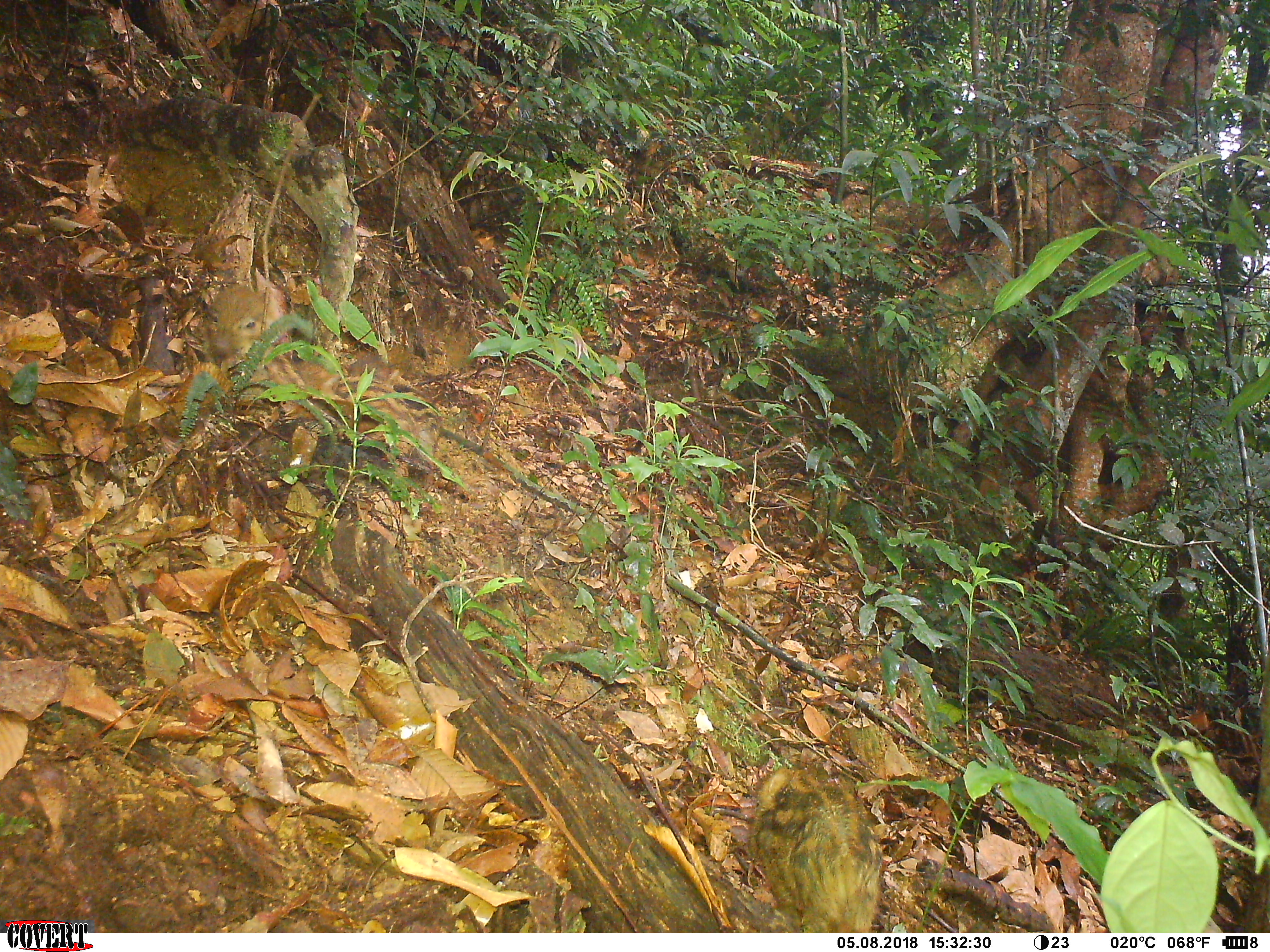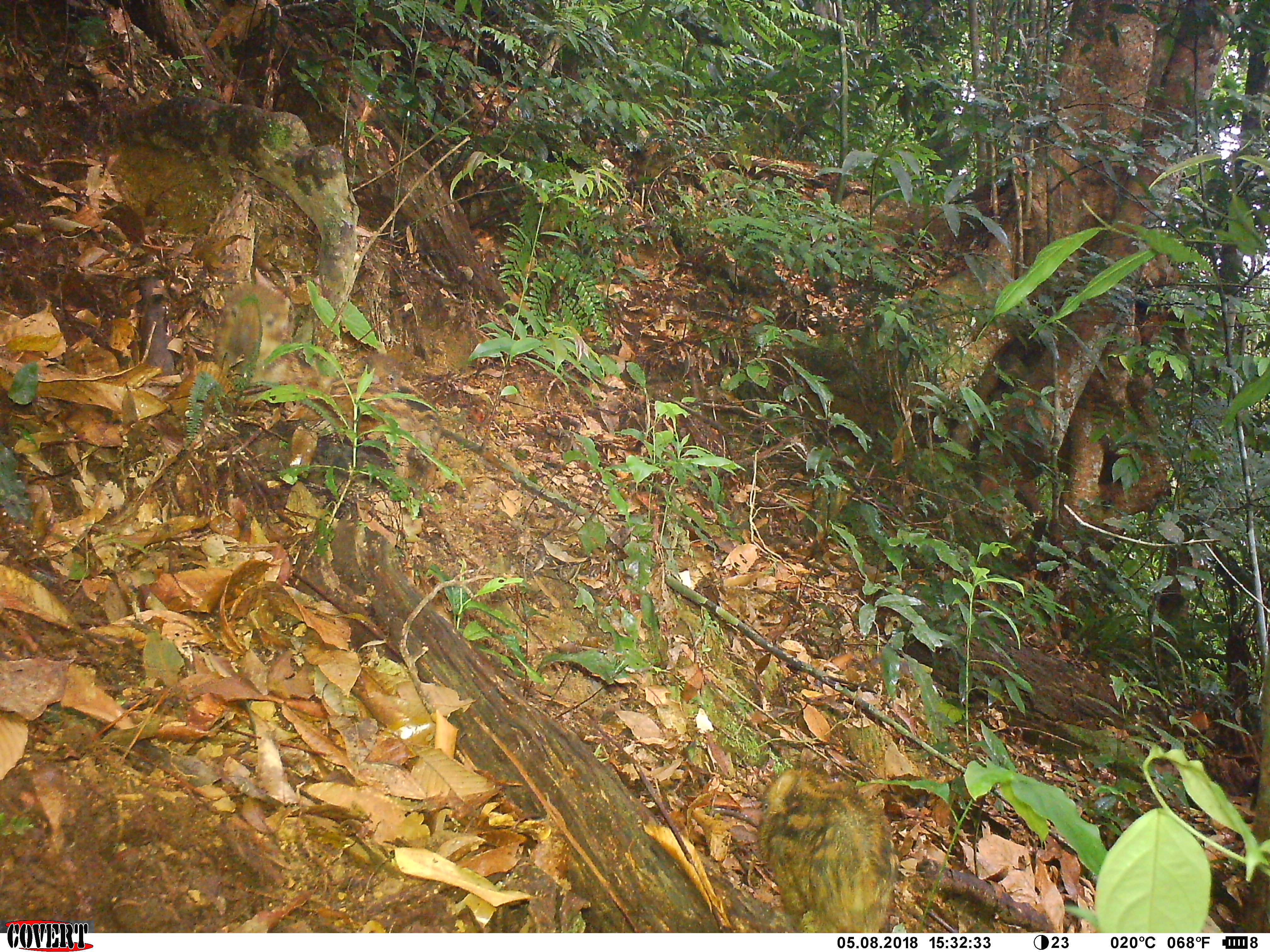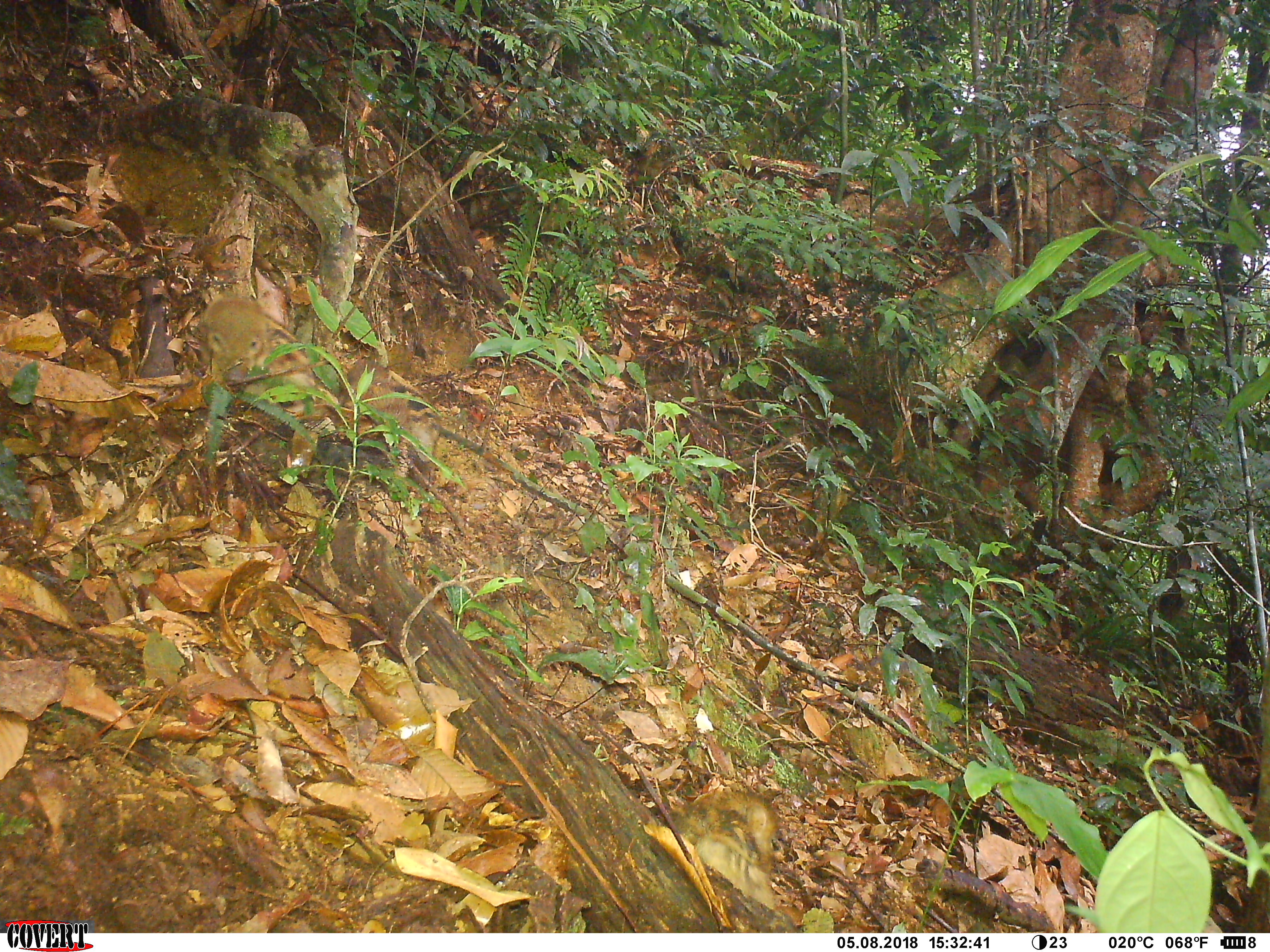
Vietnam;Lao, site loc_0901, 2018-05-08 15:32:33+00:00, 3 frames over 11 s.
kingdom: Animalia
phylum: Chordata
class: Mammalia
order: Artiodactyla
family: Suidae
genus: Sus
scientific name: Sus scrofa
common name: eurasian wild pig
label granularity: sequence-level